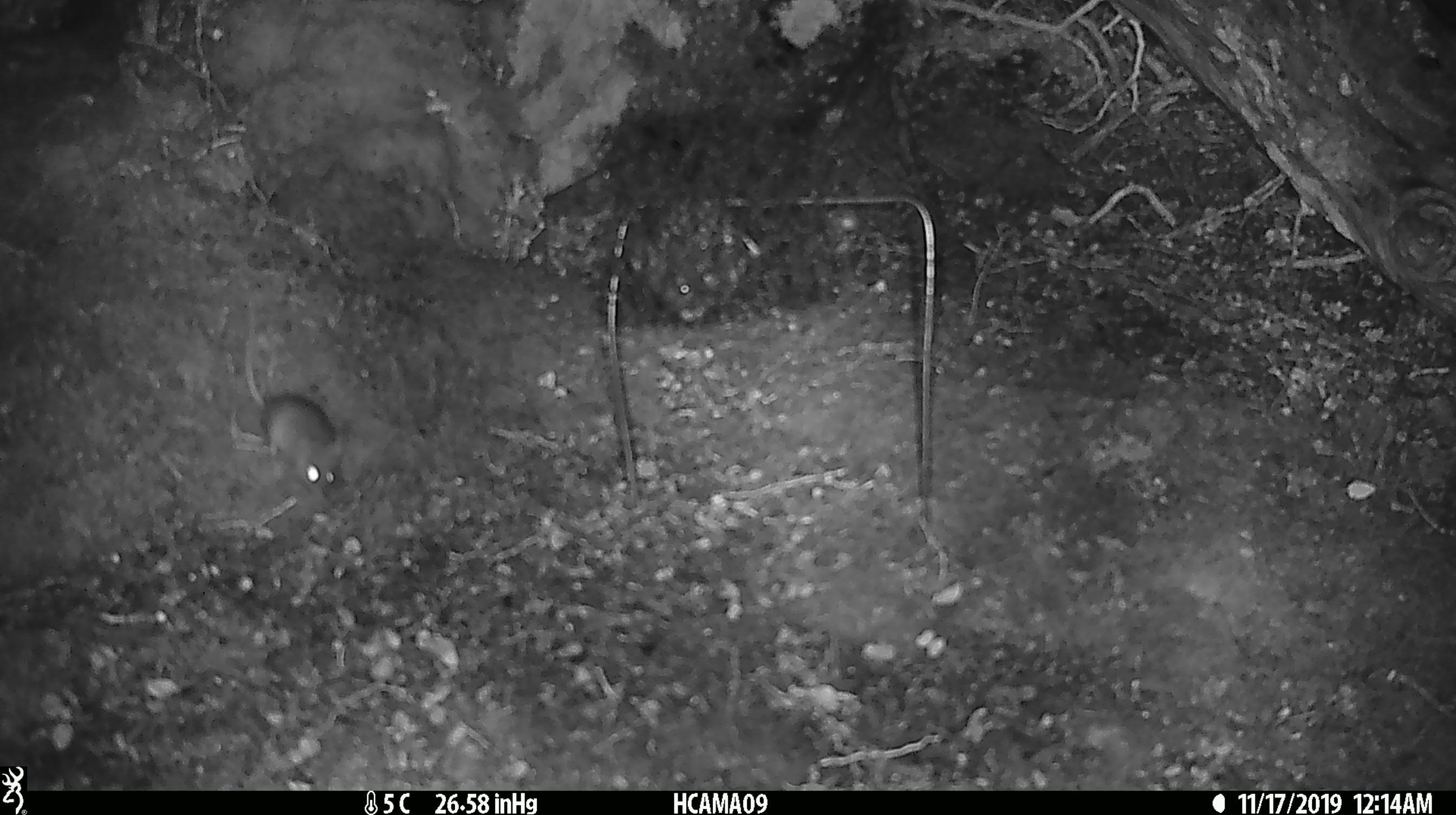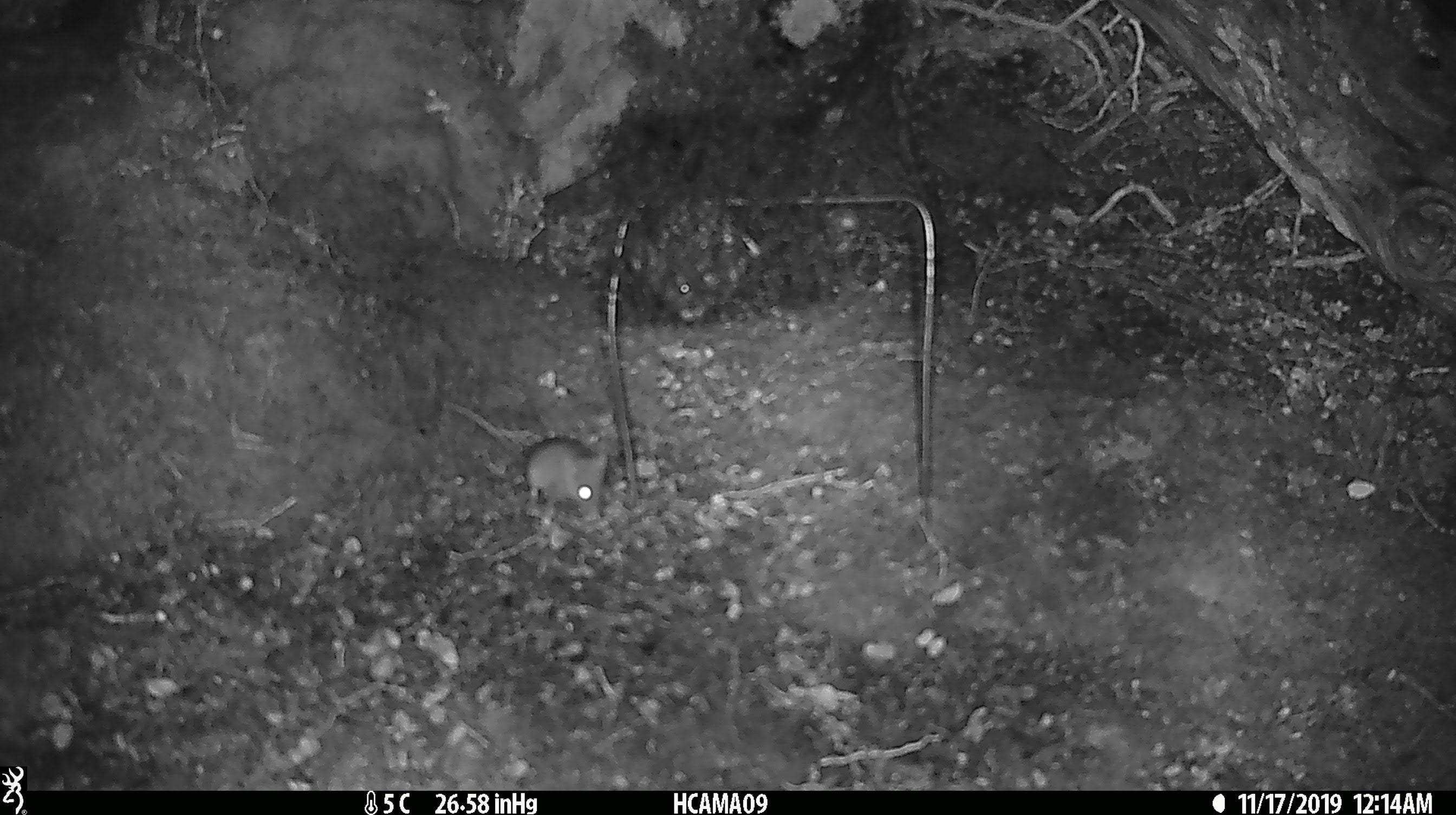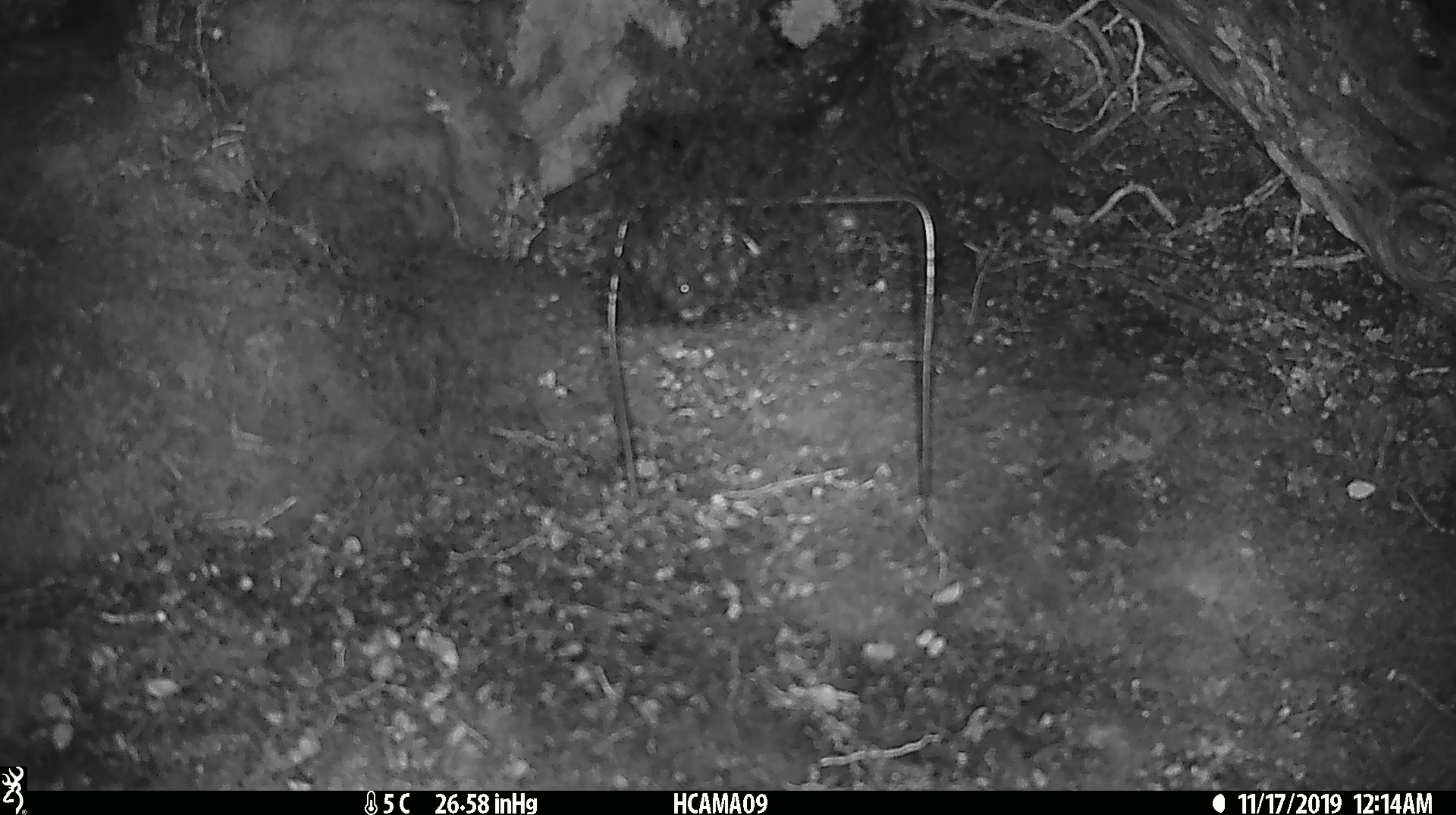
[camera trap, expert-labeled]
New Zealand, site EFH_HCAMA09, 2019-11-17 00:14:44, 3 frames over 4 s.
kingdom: Animalia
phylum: Chordata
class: Mammalia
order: Rodentia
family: Muridae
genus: Mus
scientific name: Mus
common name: mouse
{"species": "mouse (Mus)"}